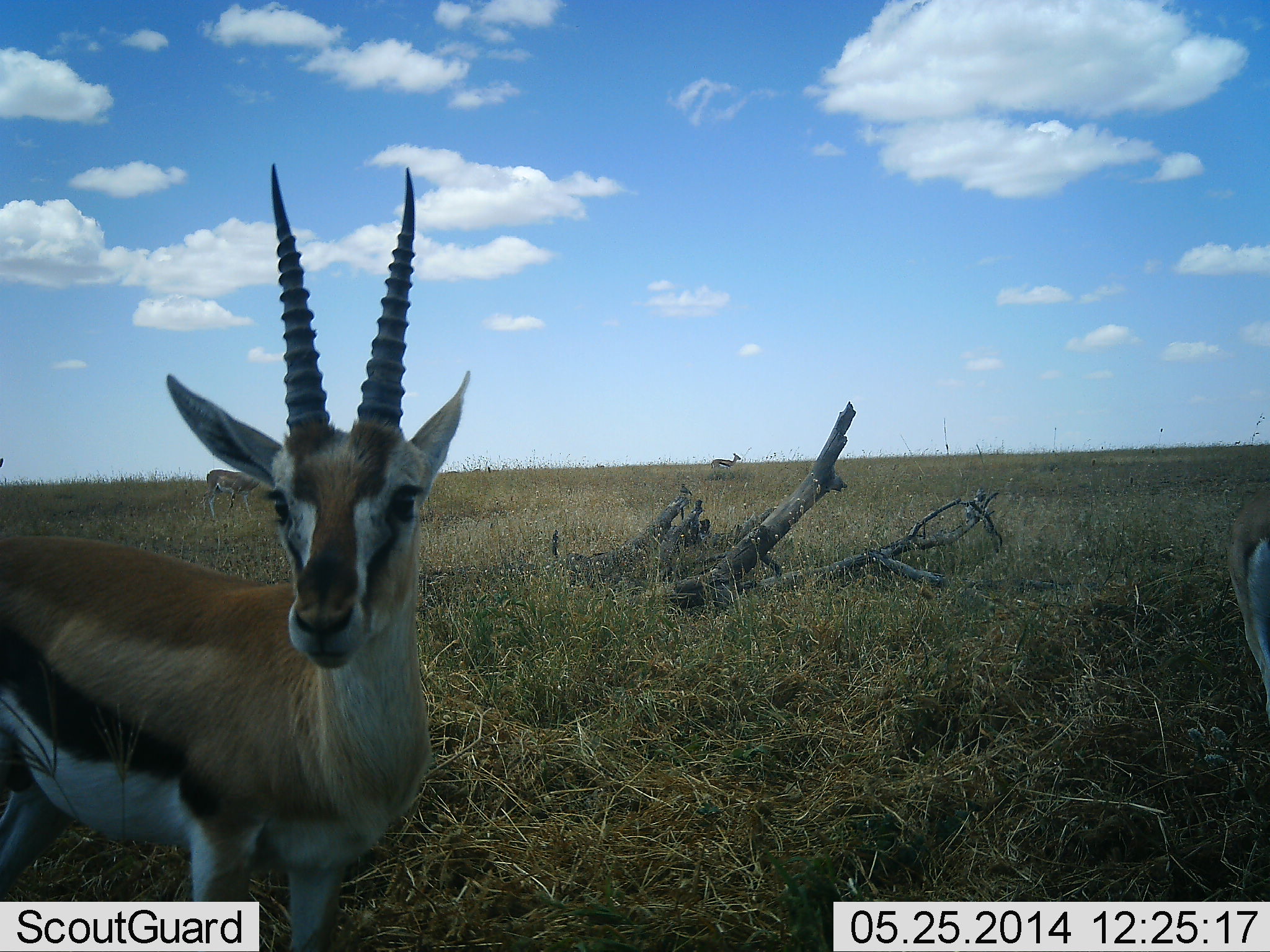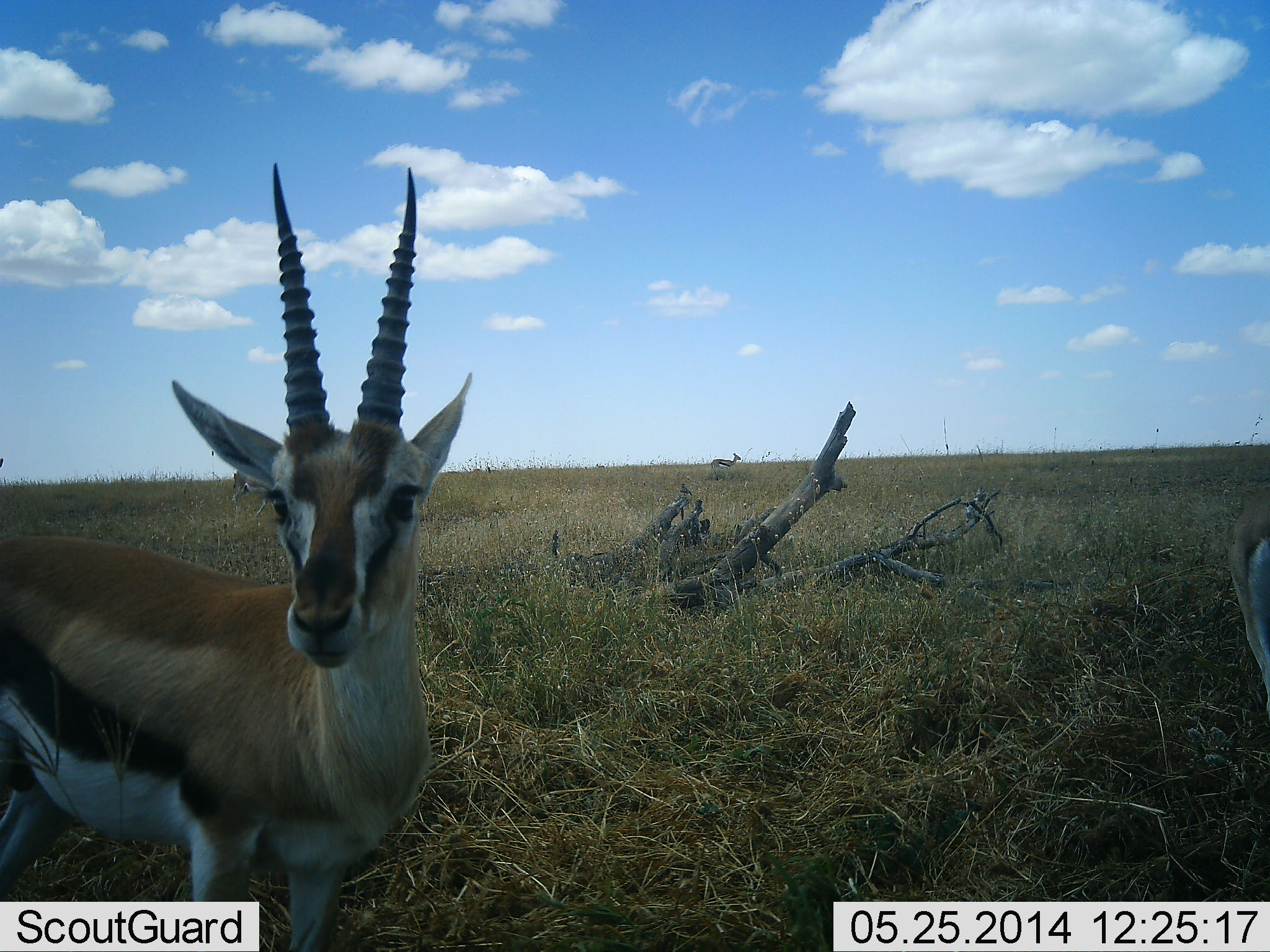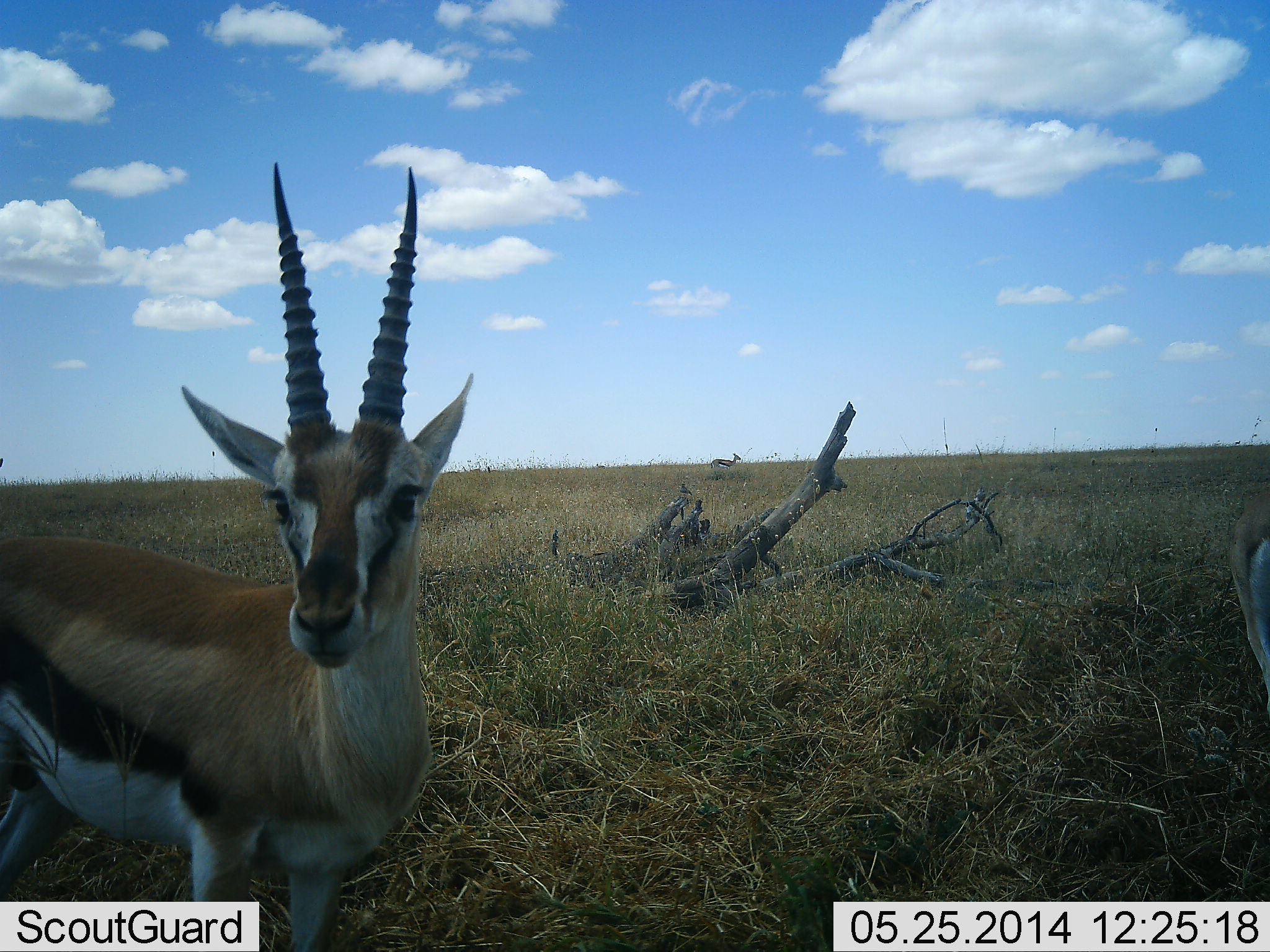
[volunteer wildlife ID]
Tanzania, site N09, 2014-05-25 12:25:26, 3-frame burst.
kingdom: Animalia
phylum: Chordata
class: Mammalia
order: Artiodactyla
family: Bovidae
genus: Eudorcas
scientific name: Eudorcas thomsonii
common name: thomson's gazelle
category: gazellethomsons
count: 3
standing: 96%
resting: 1%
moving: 31%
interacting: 4%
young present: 0%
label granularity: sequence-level